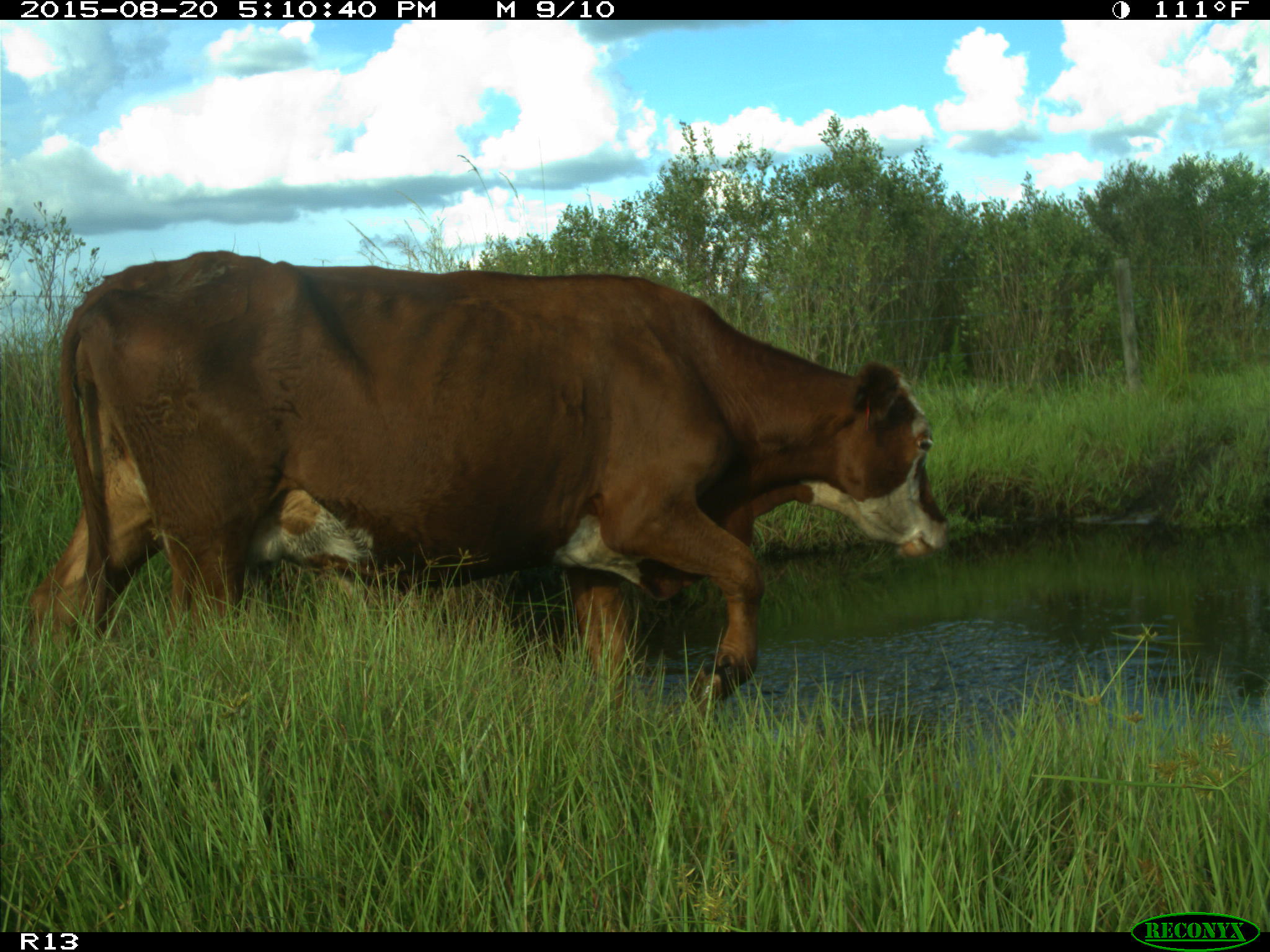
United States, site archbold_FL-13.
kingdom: Animalia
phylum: Chordata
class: Mammalia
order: Artiodactyla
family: Bovidae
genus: Bos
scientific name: Bos taurus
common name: domestic cow